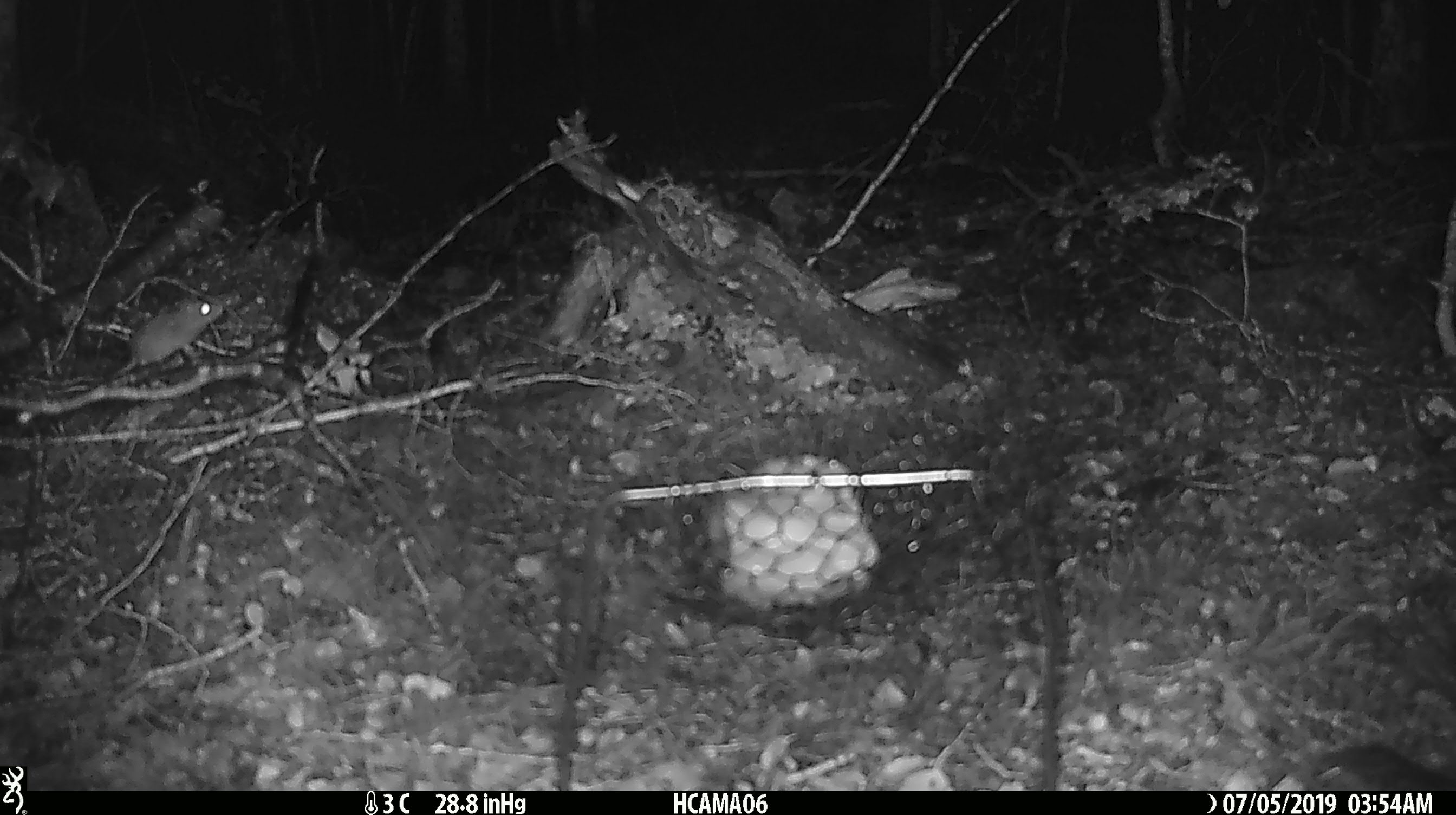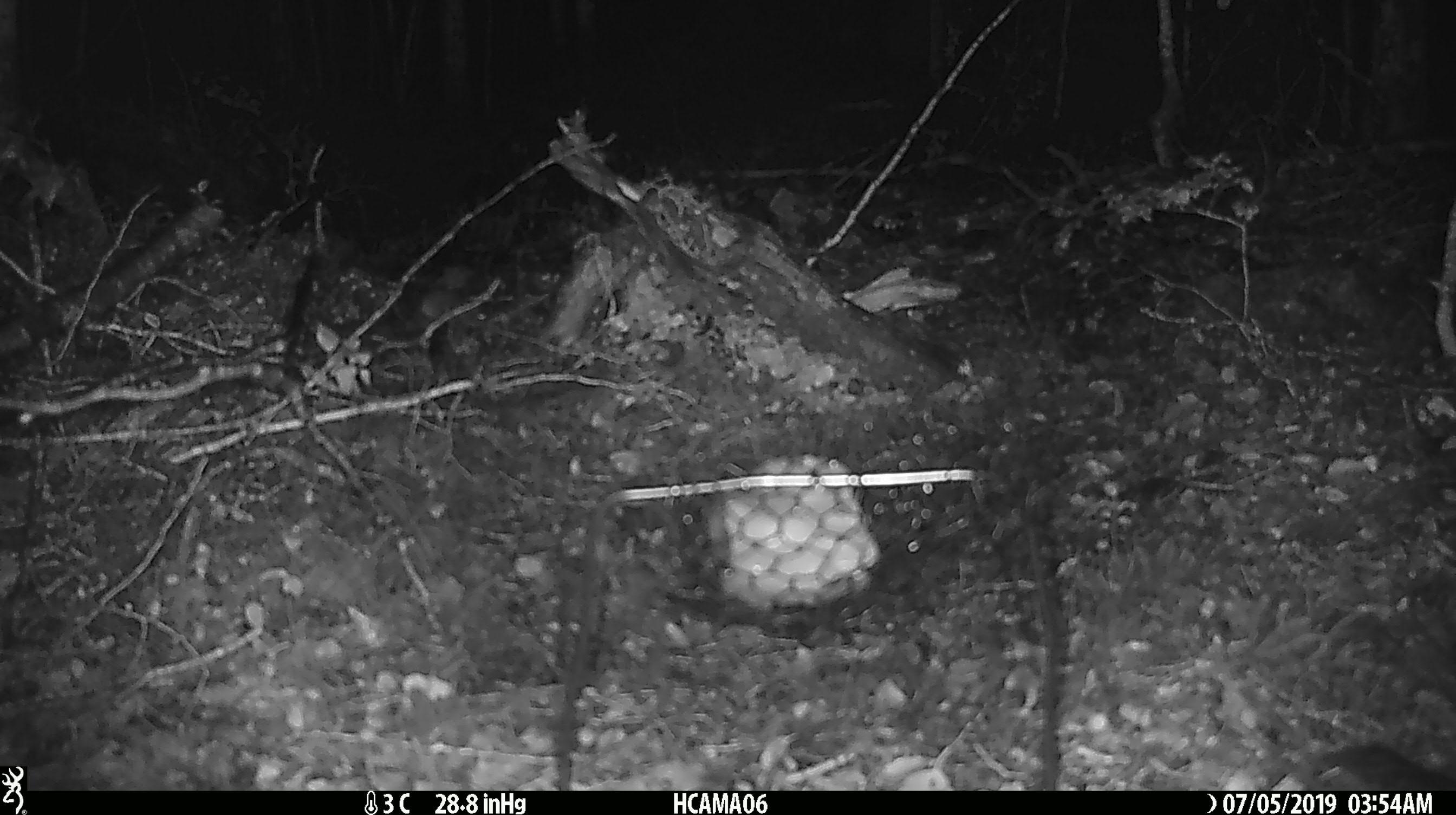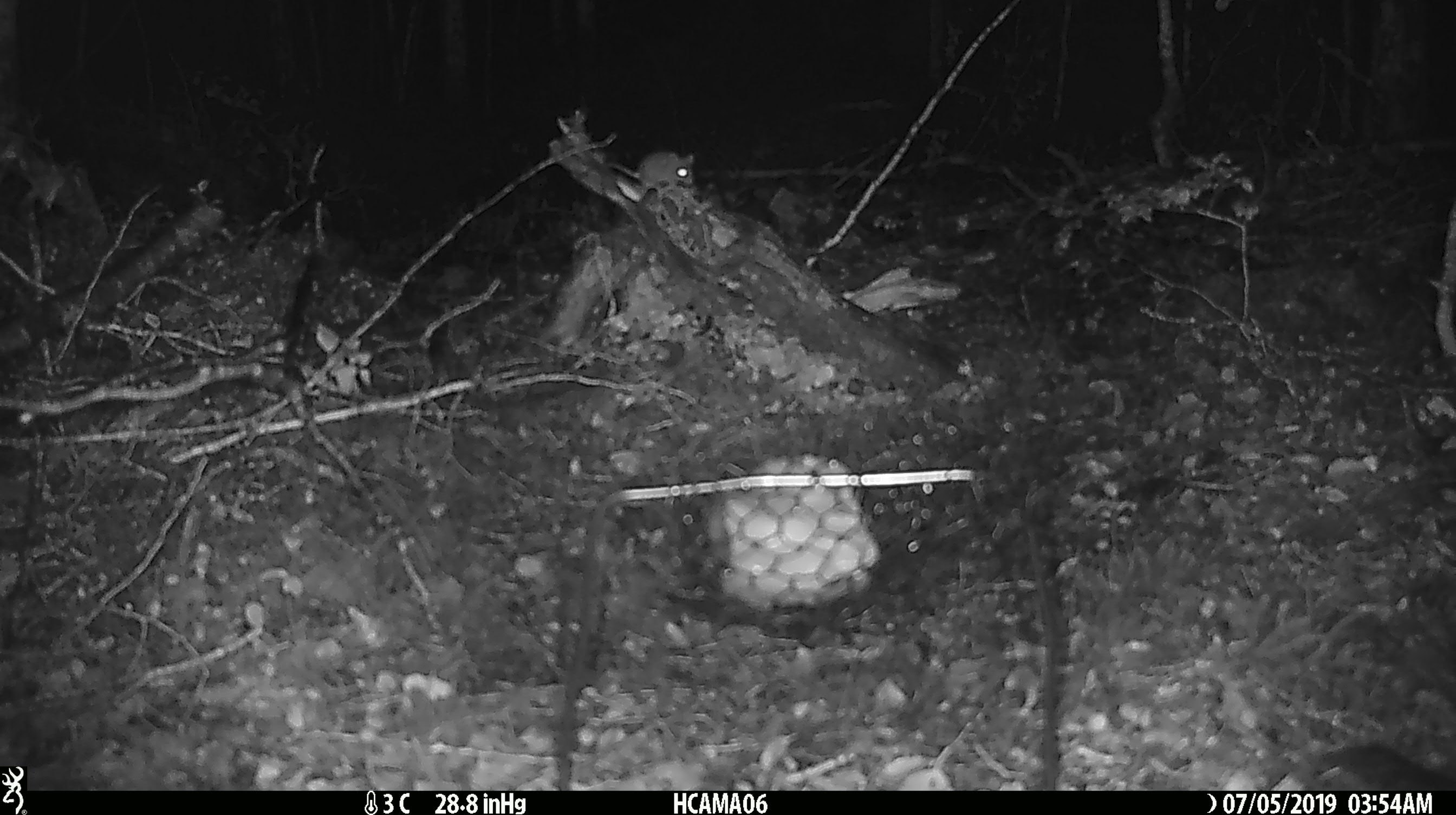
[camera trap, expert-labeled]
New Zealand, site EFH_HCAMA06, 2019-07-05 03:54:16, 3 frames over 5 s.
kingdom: Animalia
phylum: Chordata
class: Mammalia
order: Rodentia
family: Muridae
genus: Mus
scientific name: Mus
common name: mouse